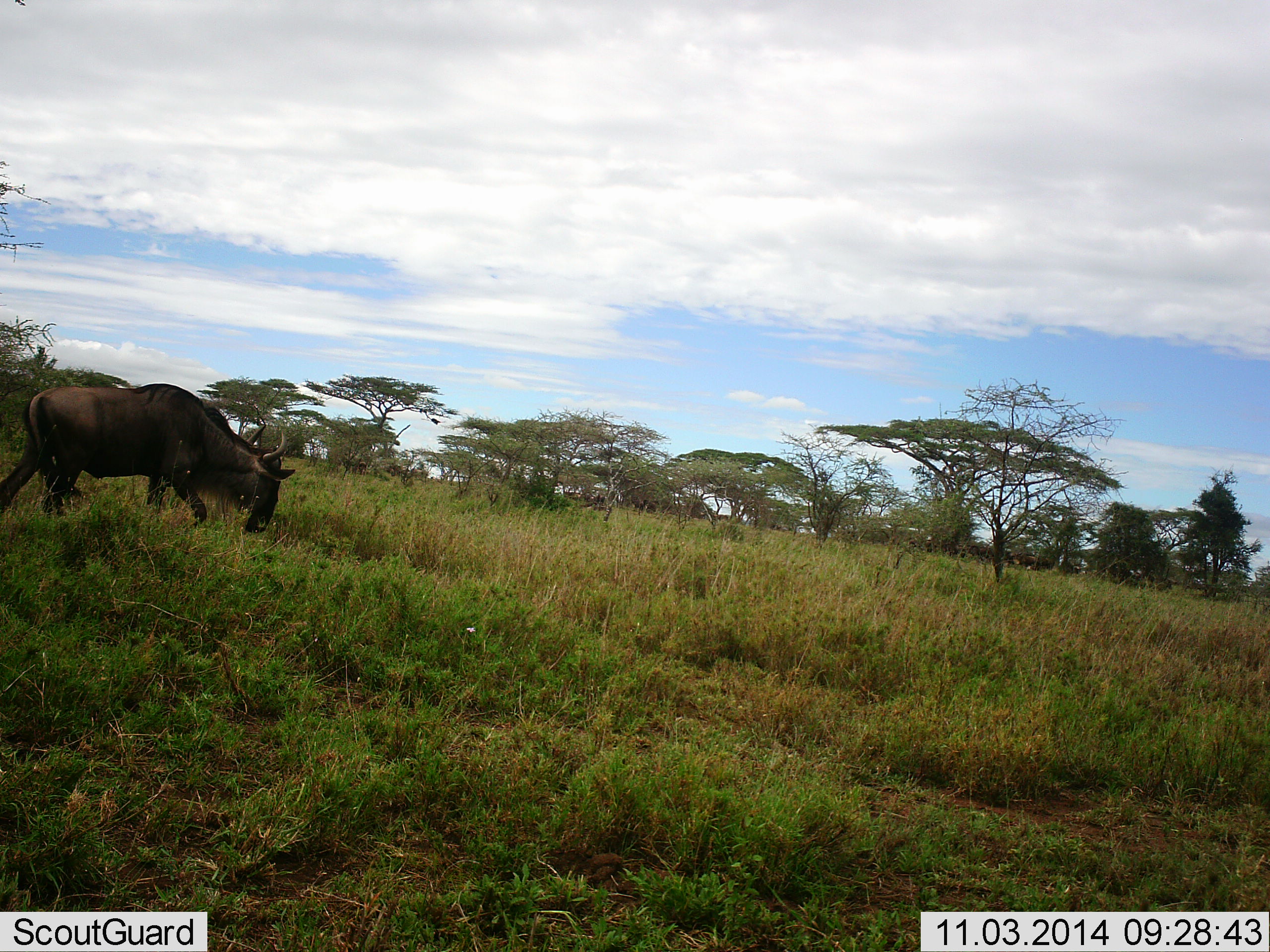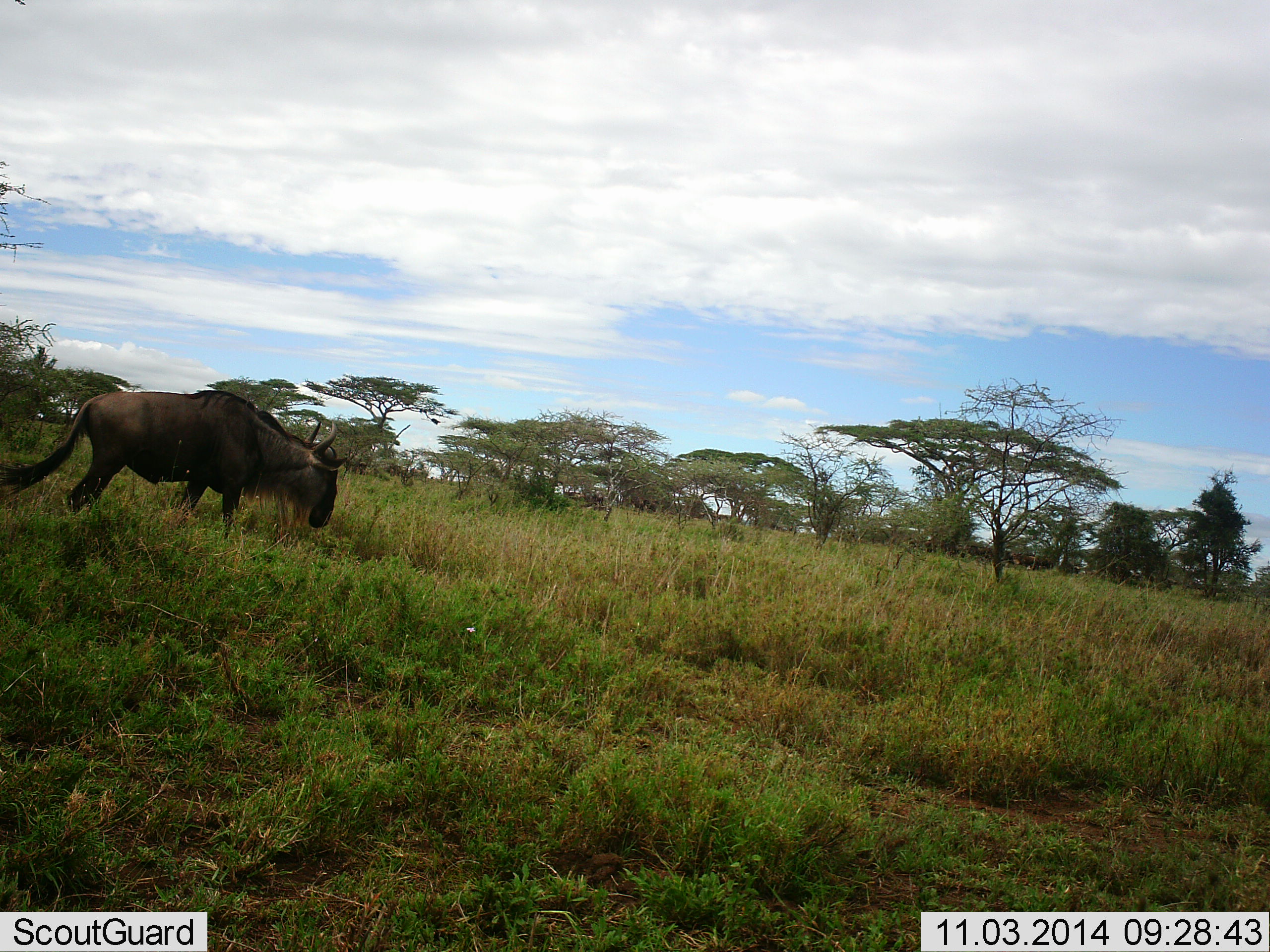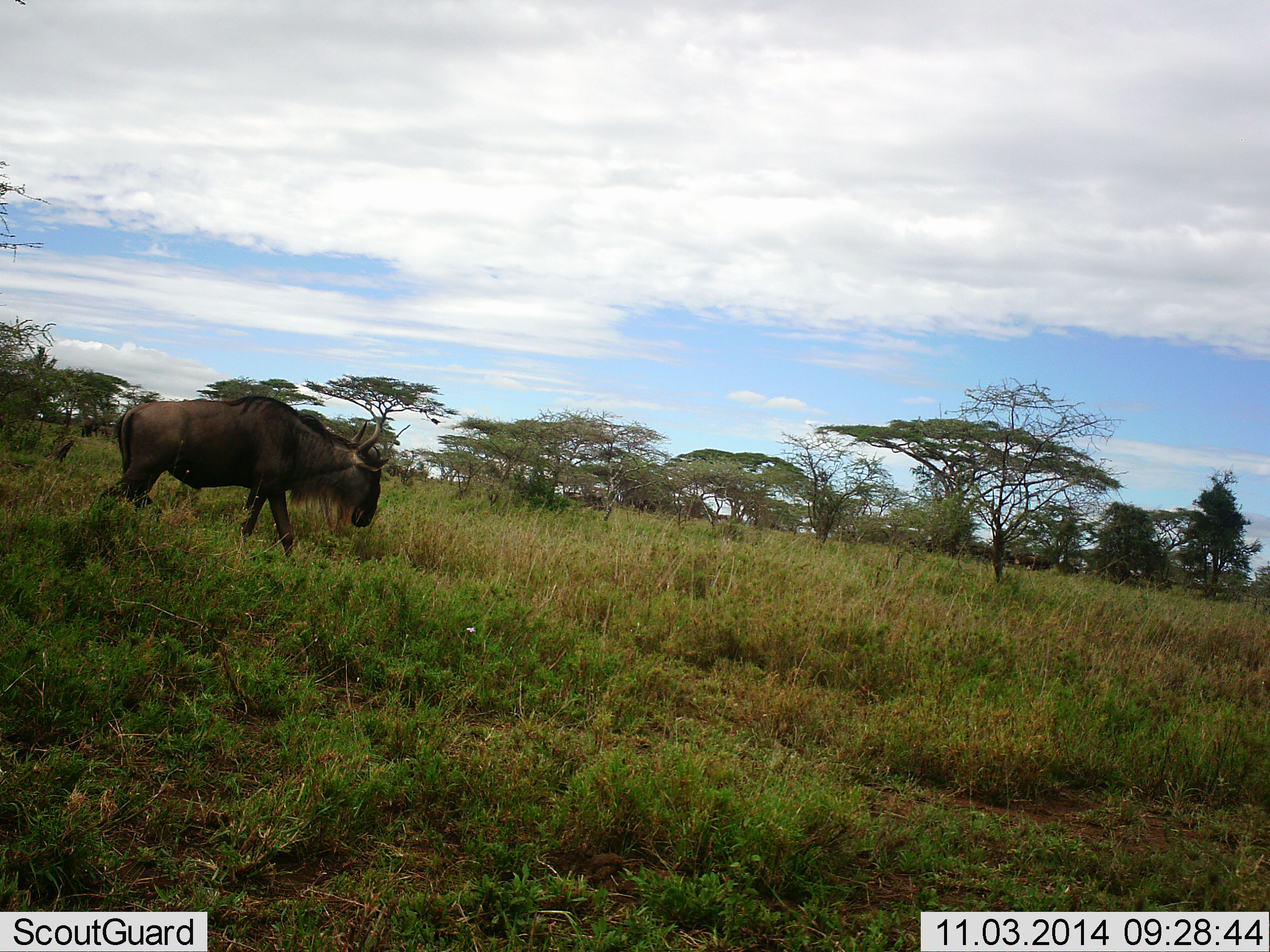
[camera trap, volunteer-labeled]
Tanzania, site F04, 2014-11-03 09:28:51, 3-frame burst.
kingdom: Animalia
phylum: Chordata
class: Mammalia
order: Artiodactyla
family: Bovidae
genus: Connochaetes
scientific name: Connochaetes taurinus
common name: blue wildebeest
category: wildebeest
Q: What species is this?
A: Wildebeest (blue wildebeest) (Connochaetes taurinus).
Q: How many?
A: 1.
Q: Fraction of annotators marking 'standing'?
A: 10%.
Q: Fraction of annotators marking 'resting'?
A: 0%.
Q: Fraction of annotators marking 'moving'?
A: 70%.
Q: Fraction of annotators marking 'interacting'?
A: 10%.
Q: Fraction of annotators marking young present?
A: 0%.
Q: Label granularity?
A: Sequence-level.